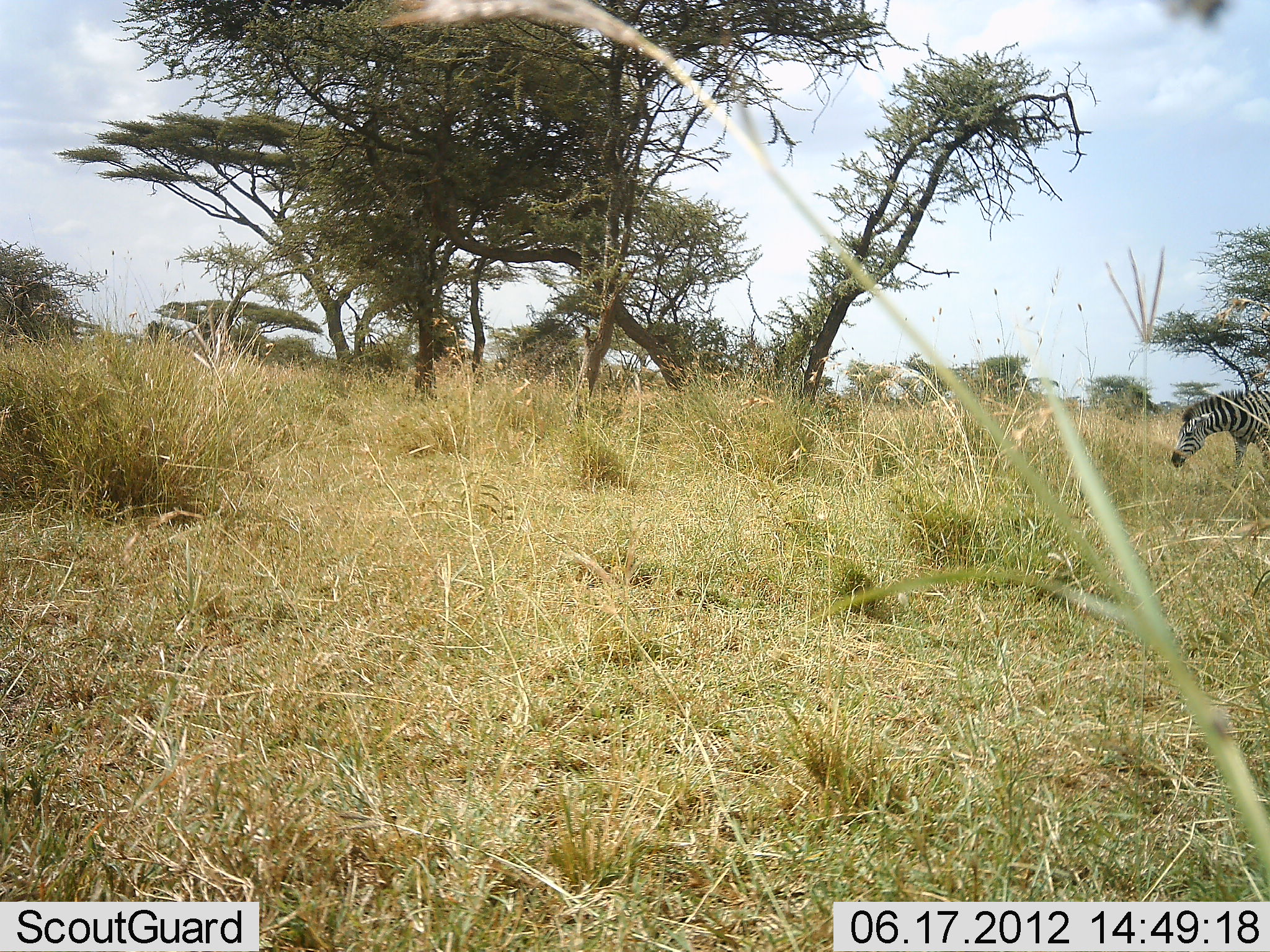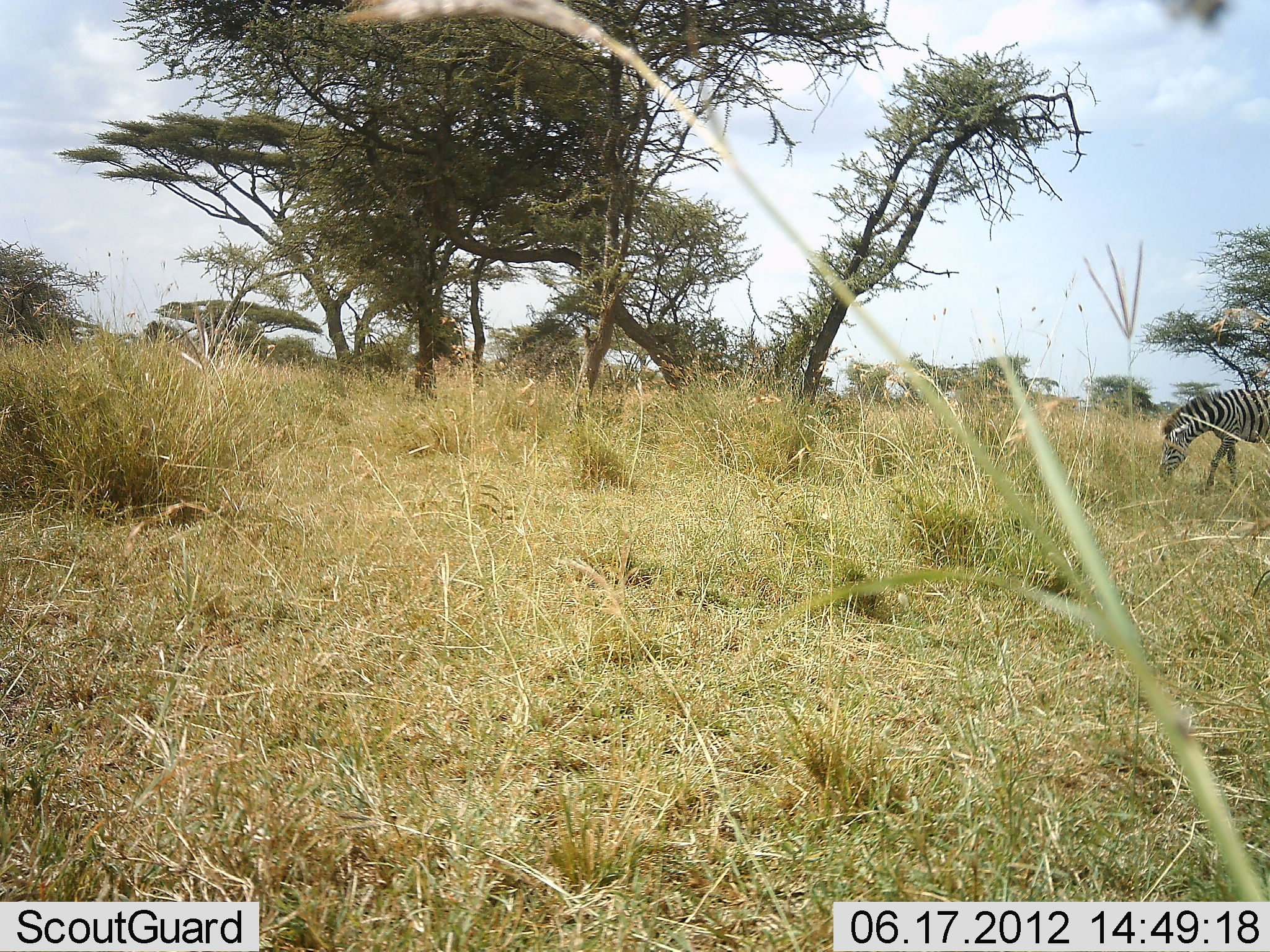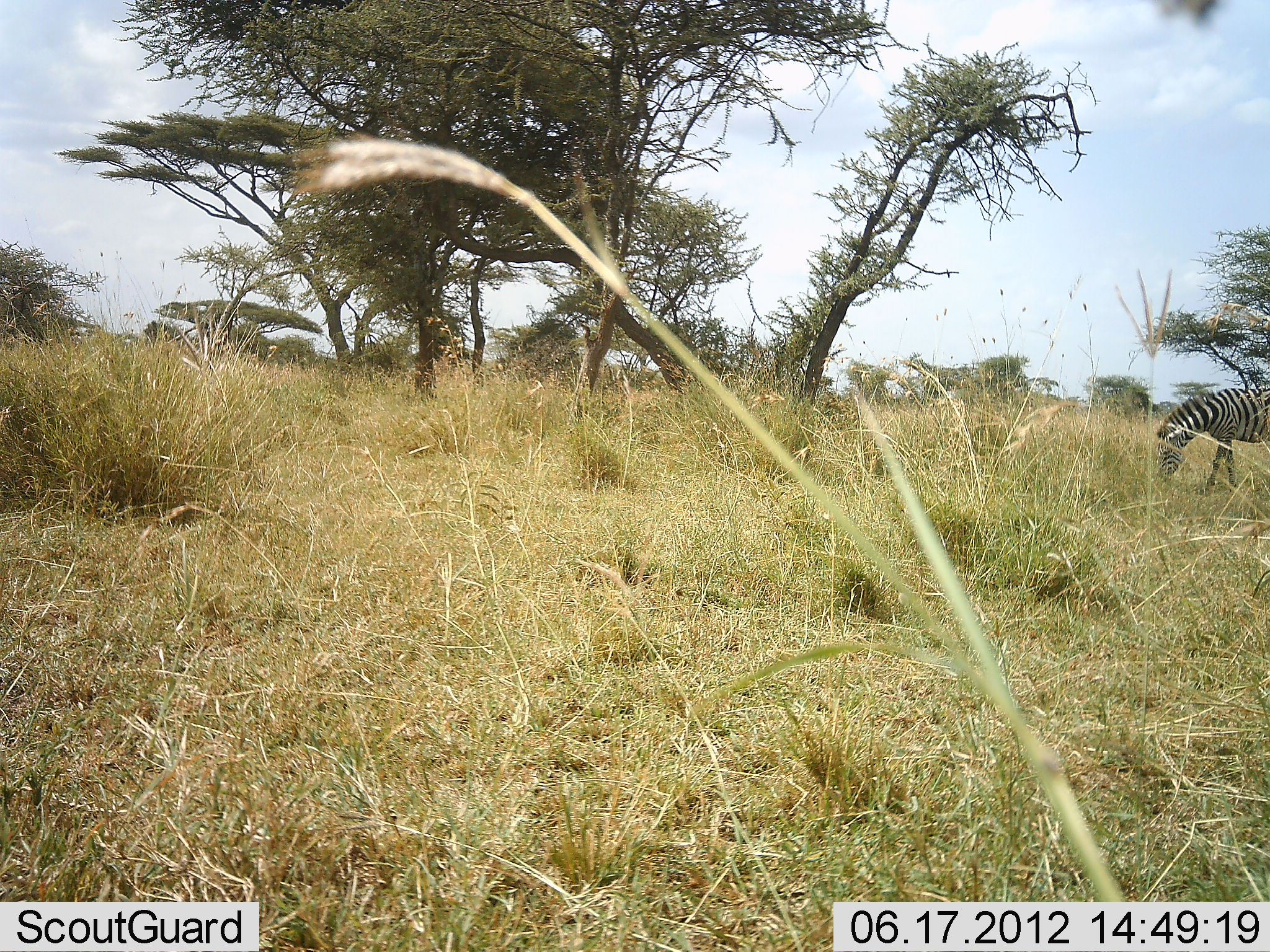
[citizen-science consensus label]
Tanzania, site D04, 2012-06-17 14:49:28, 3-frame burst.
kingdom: Animalia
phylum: Chordata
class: Mammalia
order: Perissodactyla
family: Equidae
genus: Equus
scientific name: Equus quagga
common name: plains zebra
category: zebra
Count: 1.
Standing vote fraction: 20%.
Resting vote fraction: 0%.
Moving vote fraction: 30%.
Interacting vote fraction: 0%.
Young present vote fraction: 0%.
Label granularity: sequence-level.